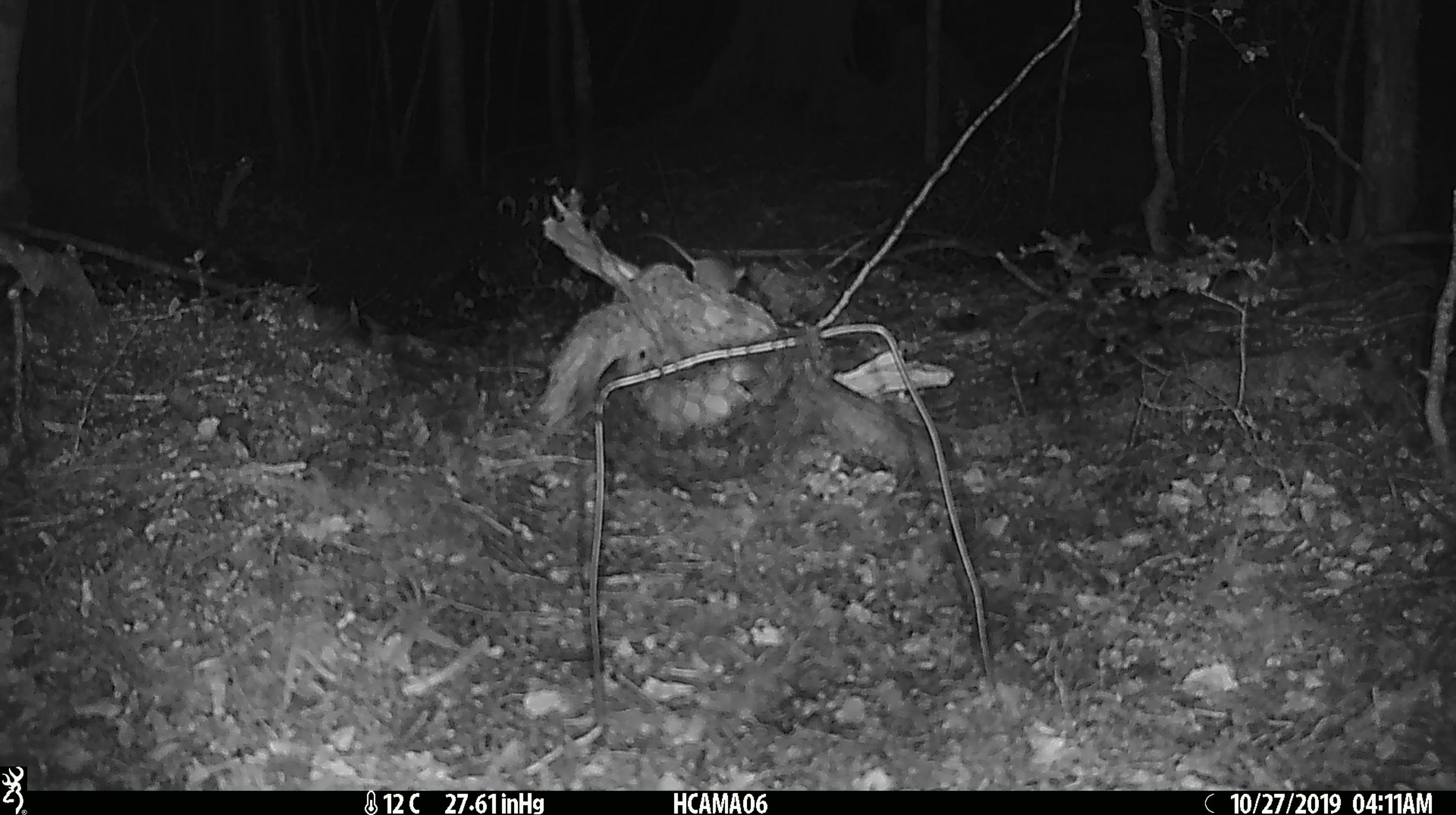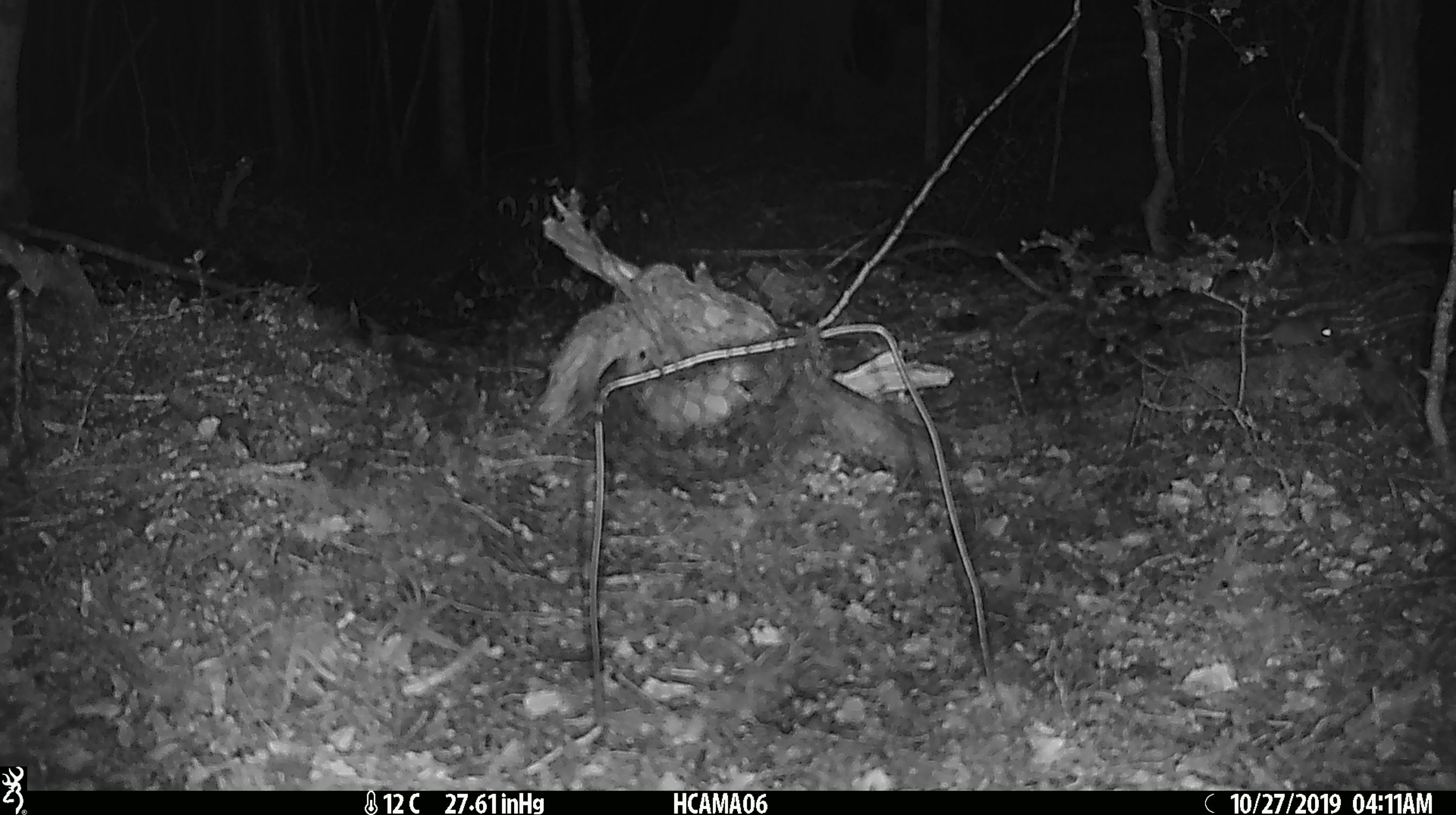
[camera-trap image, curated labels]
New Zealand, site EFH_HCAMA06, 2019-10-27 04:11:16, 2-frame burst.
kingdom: Animalia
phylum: Chordata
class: Mammalia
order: Rodentia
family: Muridae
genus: Mus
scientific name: Mus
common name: mouse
Mouse (Mus).